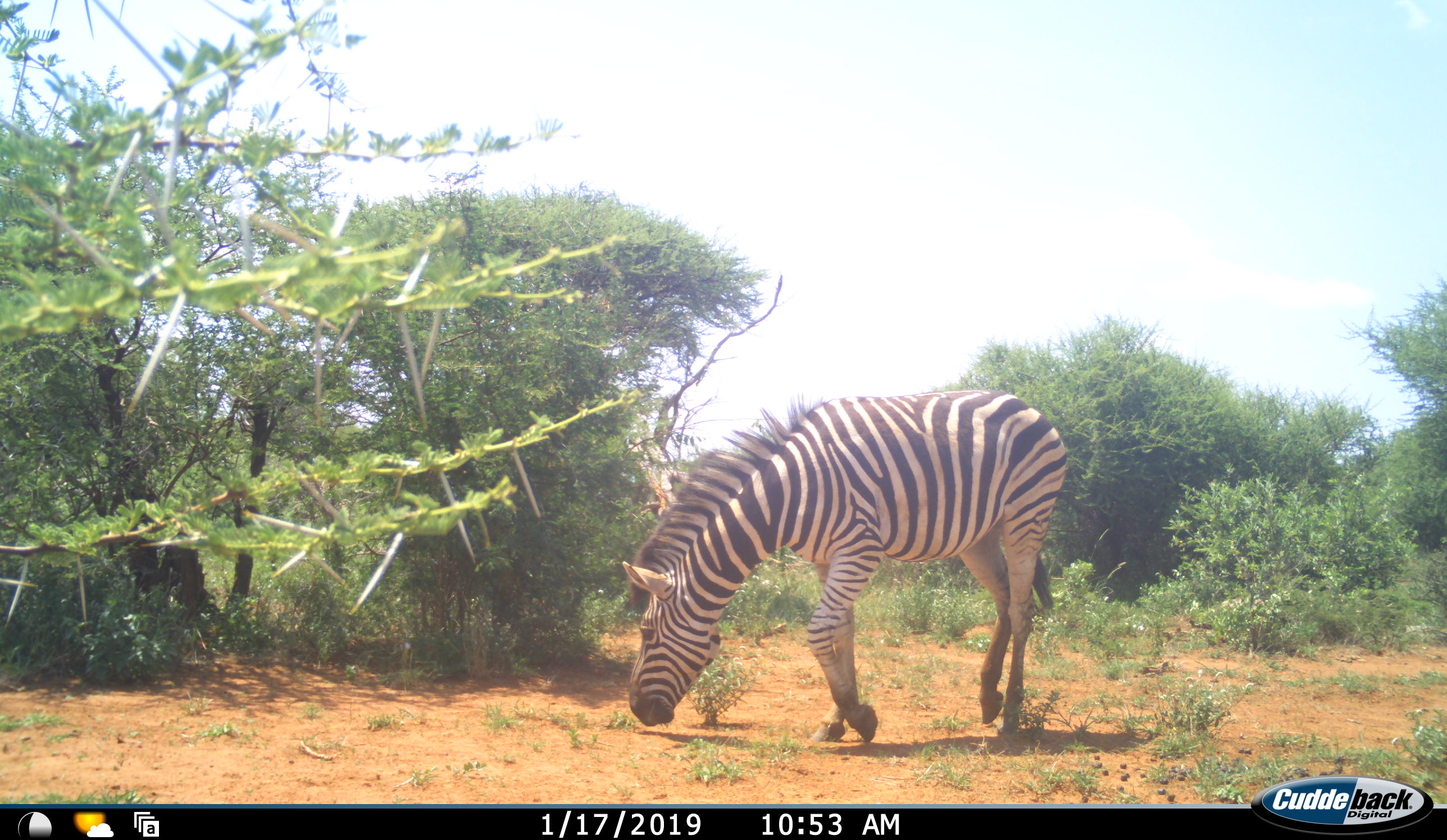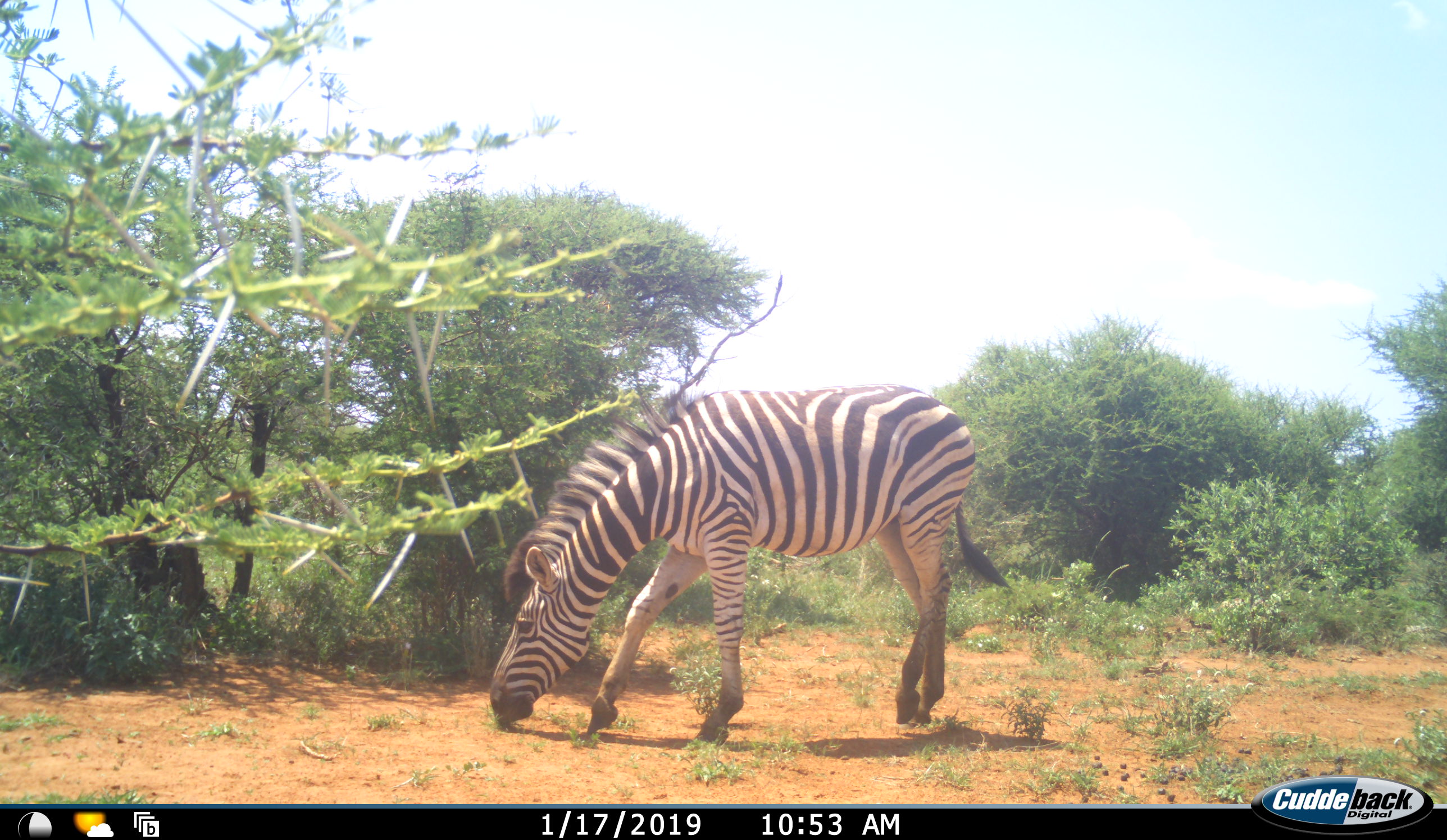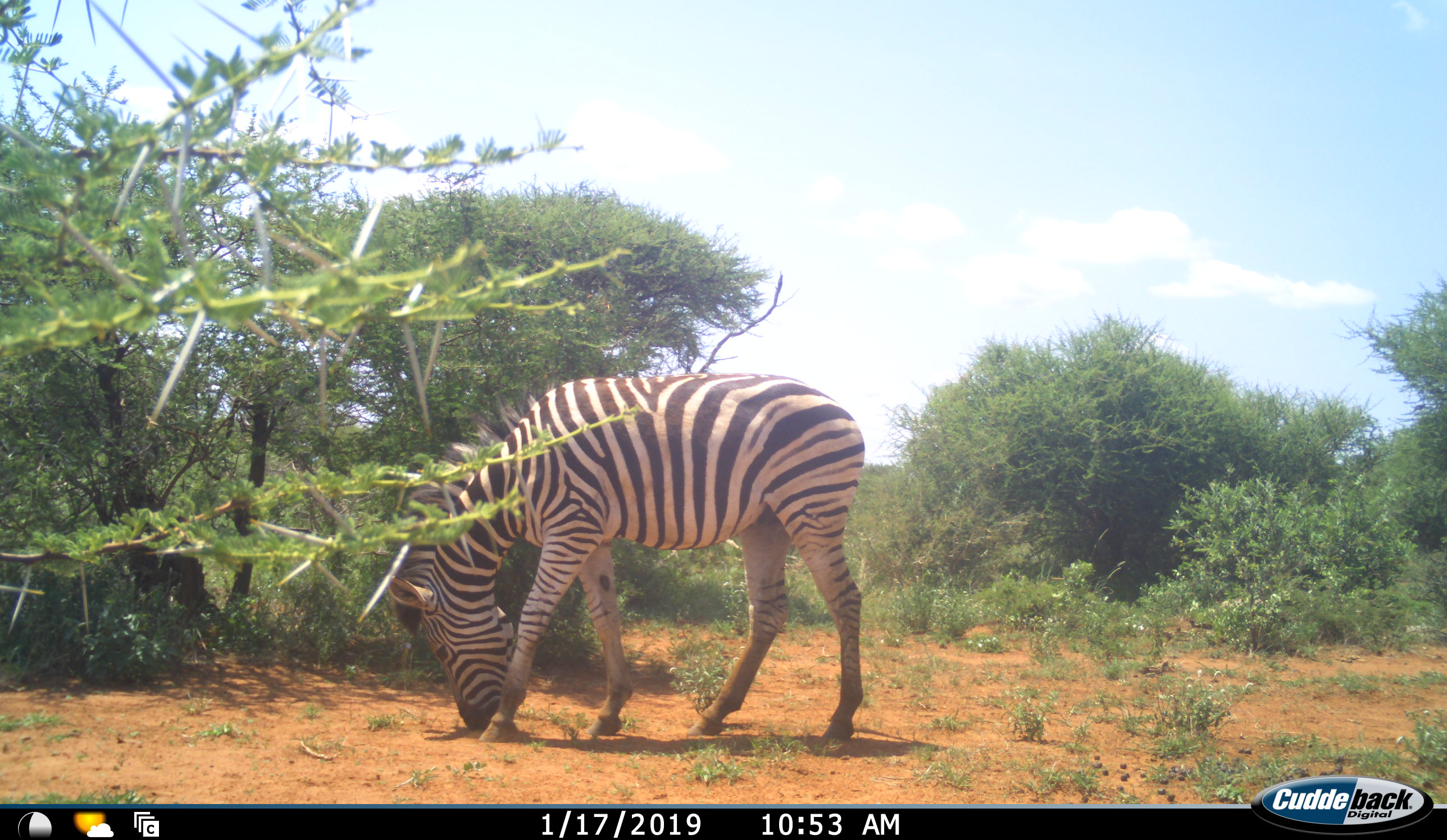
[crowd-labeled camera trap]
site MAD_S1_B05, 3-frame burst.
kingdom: Animalia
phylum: Chordata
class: Mammalia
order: Perissodactyla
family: Equidae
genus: Equus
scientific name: Equus quagga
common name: plains zebra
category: zebraplains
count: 1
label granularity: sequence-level